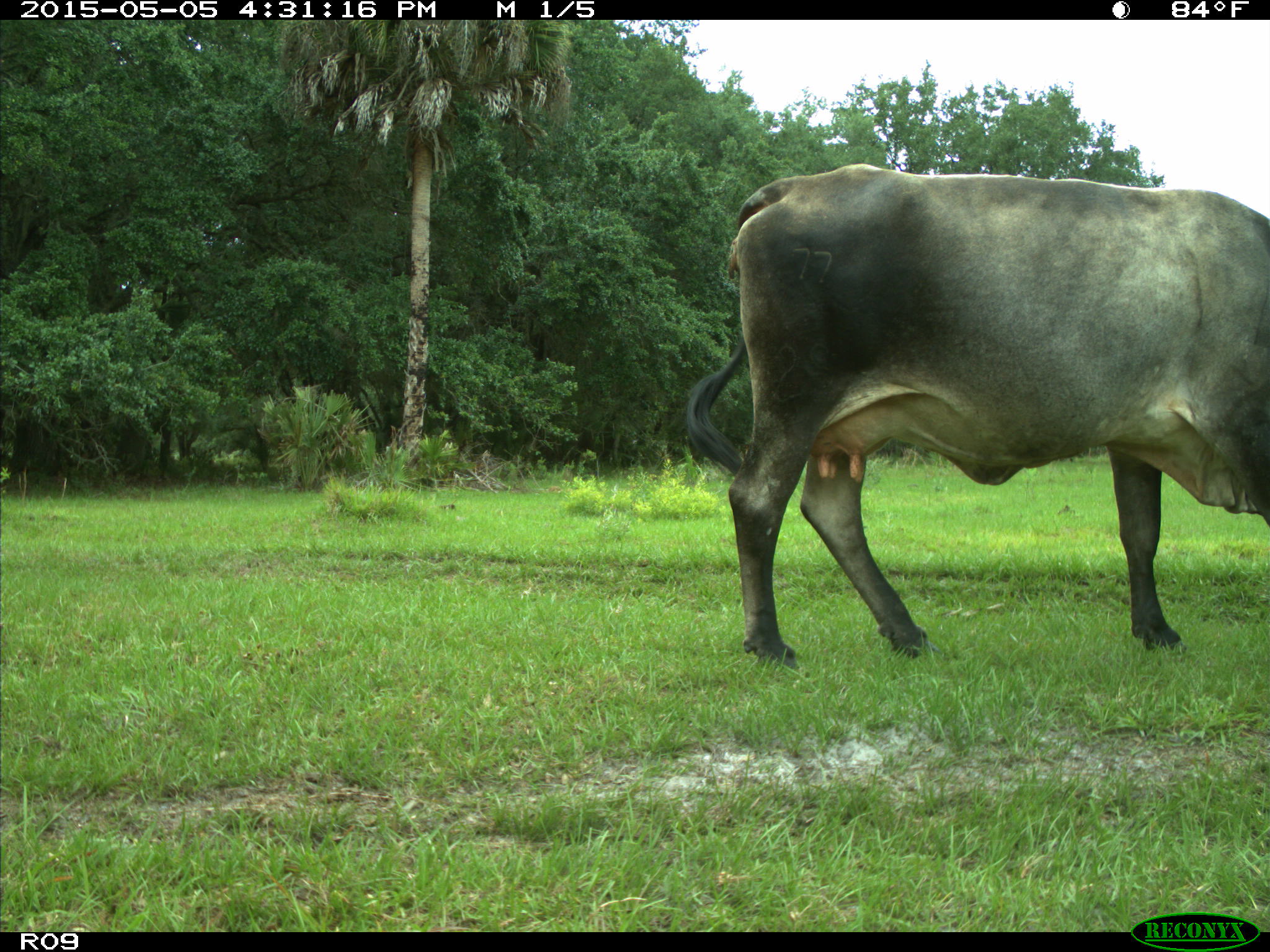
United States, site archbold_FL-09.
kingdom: Animalia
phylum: Chordata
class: Mammalia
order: Artiodactyla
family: Bovidae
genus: Bos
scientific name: Bos taurus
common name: domestic cow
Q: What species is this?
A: Bos taurus (domestic cow).